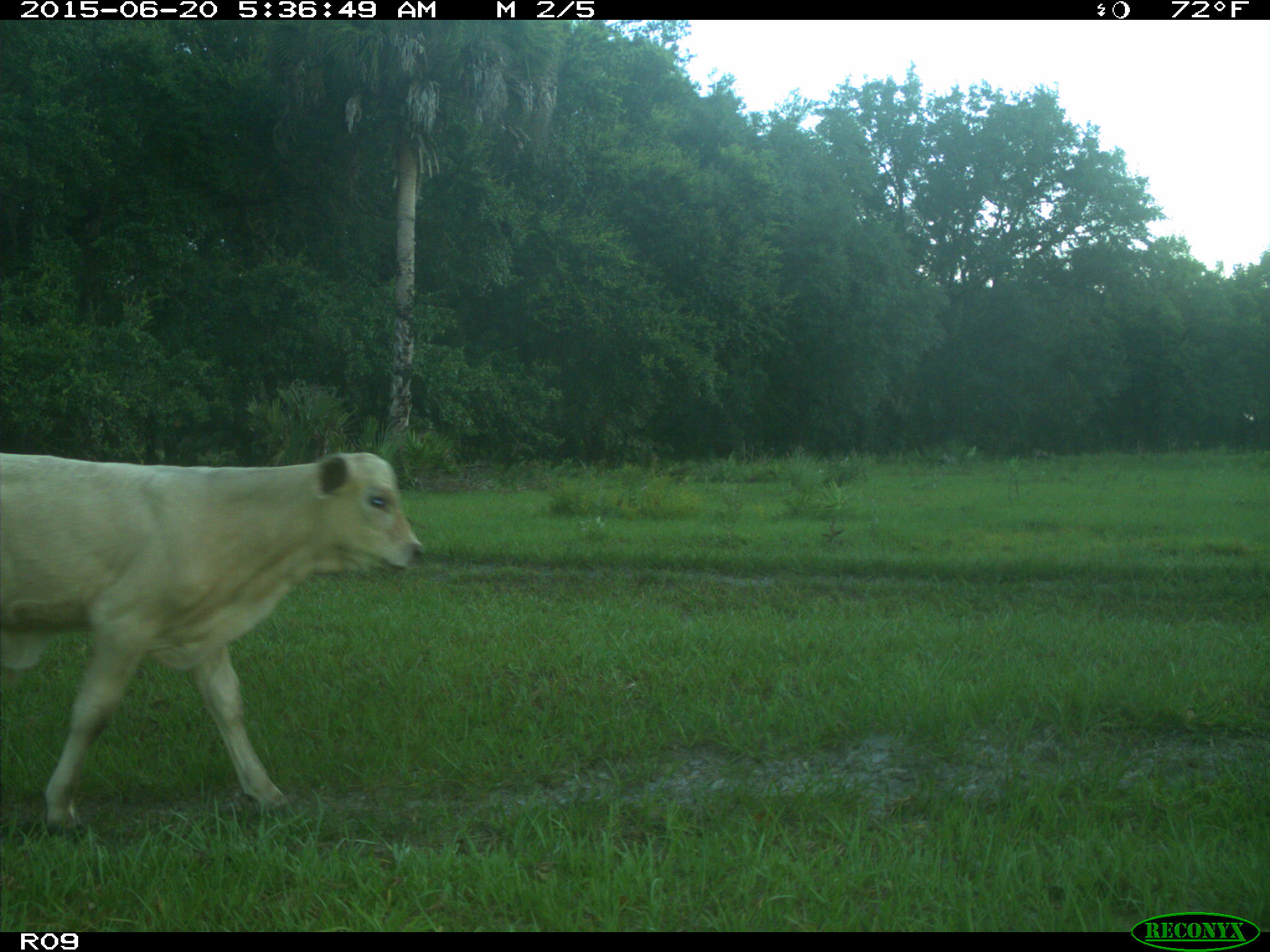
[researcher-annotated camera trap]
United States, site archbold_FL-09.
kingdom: Animalia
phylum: Chordata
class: Mammalia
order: Artiodactyla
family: Bovidae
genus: Bos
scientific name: Bos taurus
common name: domestic cow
Bos taurus (domestic cow).